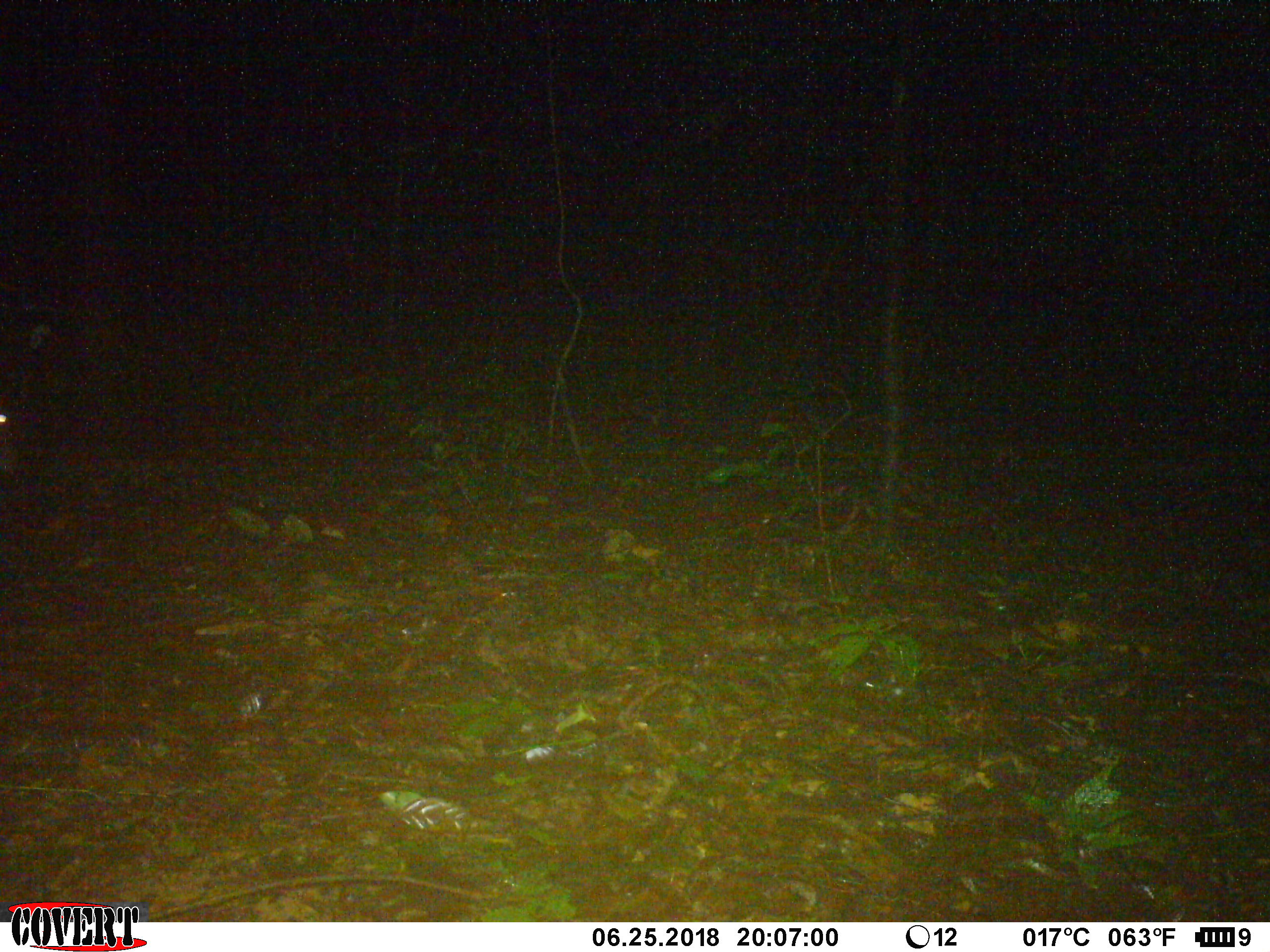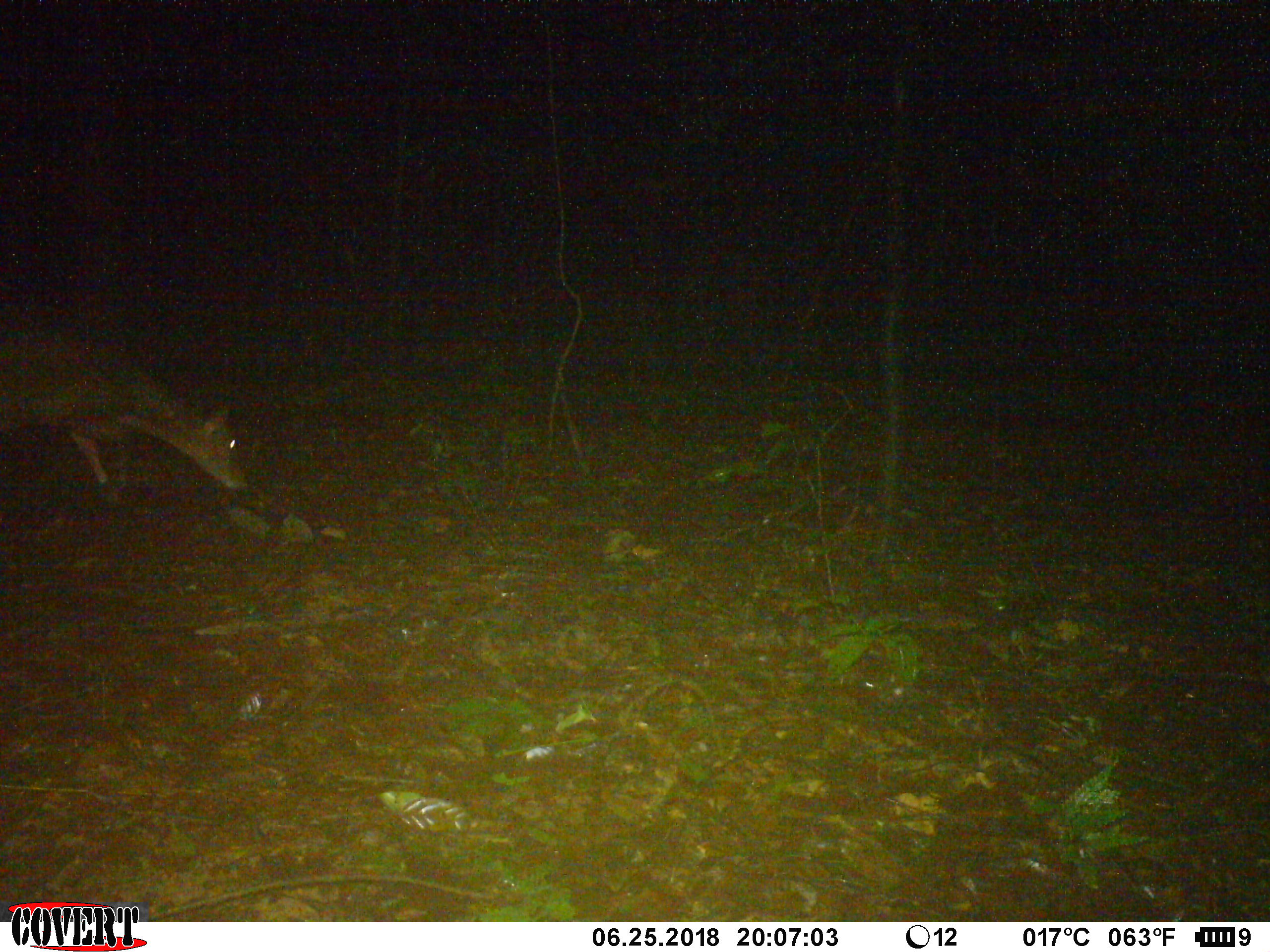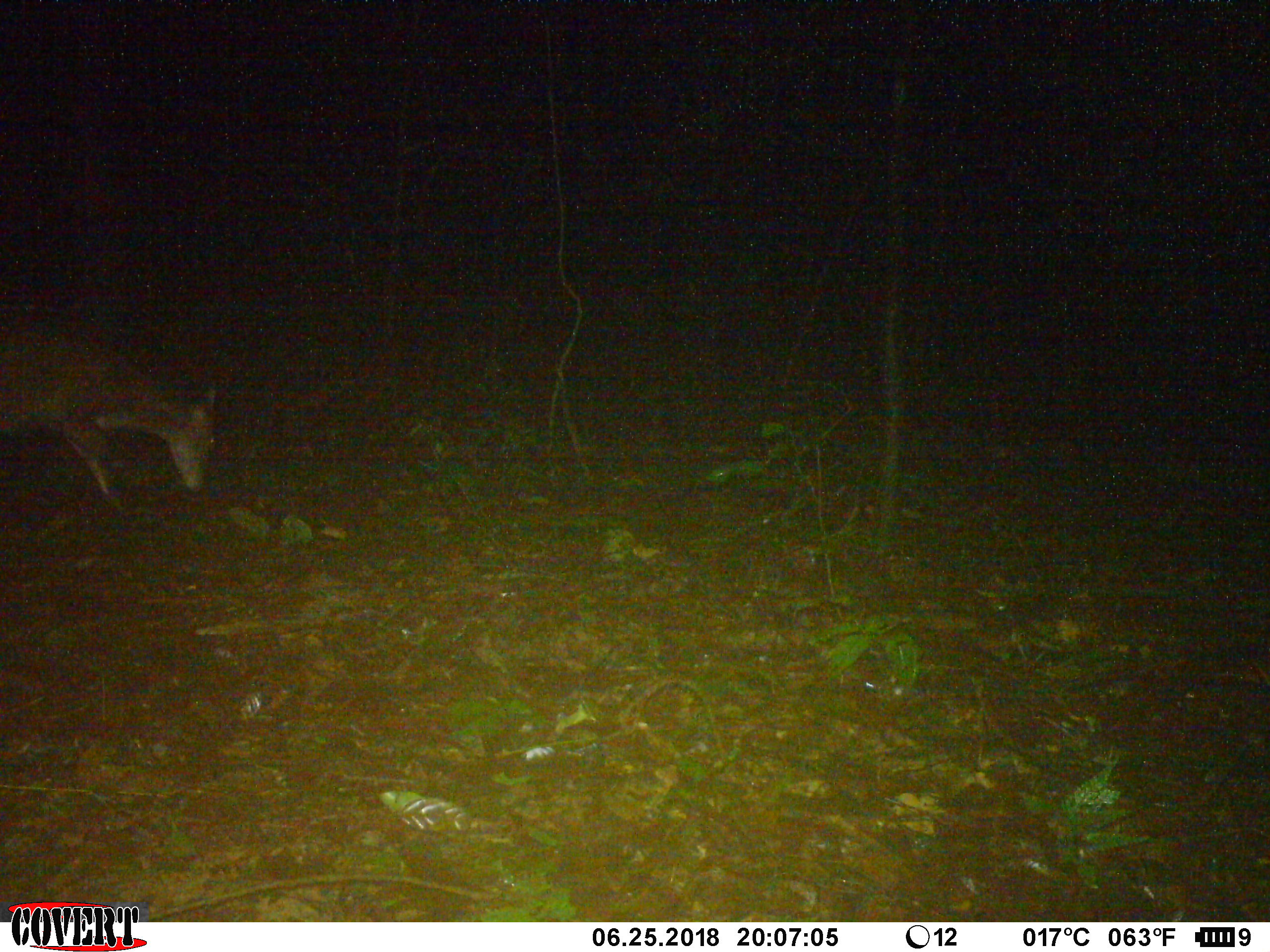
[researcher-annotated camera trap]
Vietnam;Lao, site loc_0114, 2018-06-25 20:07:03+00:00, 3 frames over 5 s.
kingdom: Animalia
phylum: Chordata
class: Mammalia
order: Artiodactyla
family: Cervidae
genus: Muntiacus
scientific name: Muntiacus vuquangensis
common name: large-antlered muntjac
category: large antlered muntjac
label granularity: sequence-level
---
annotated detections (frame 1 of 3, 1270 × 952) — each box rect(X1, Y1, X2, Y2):
large antlered muntjac: rect(0, 408, 21, 486)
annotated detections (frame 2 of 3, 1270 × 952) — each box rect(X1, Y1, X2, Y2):
large antlered muntjac: rect(0, 333, 249, 490)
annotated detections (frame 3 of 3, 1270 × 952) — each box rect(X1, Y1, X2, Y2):
large antlered muntjac: rect(0, 332, 218, 495)